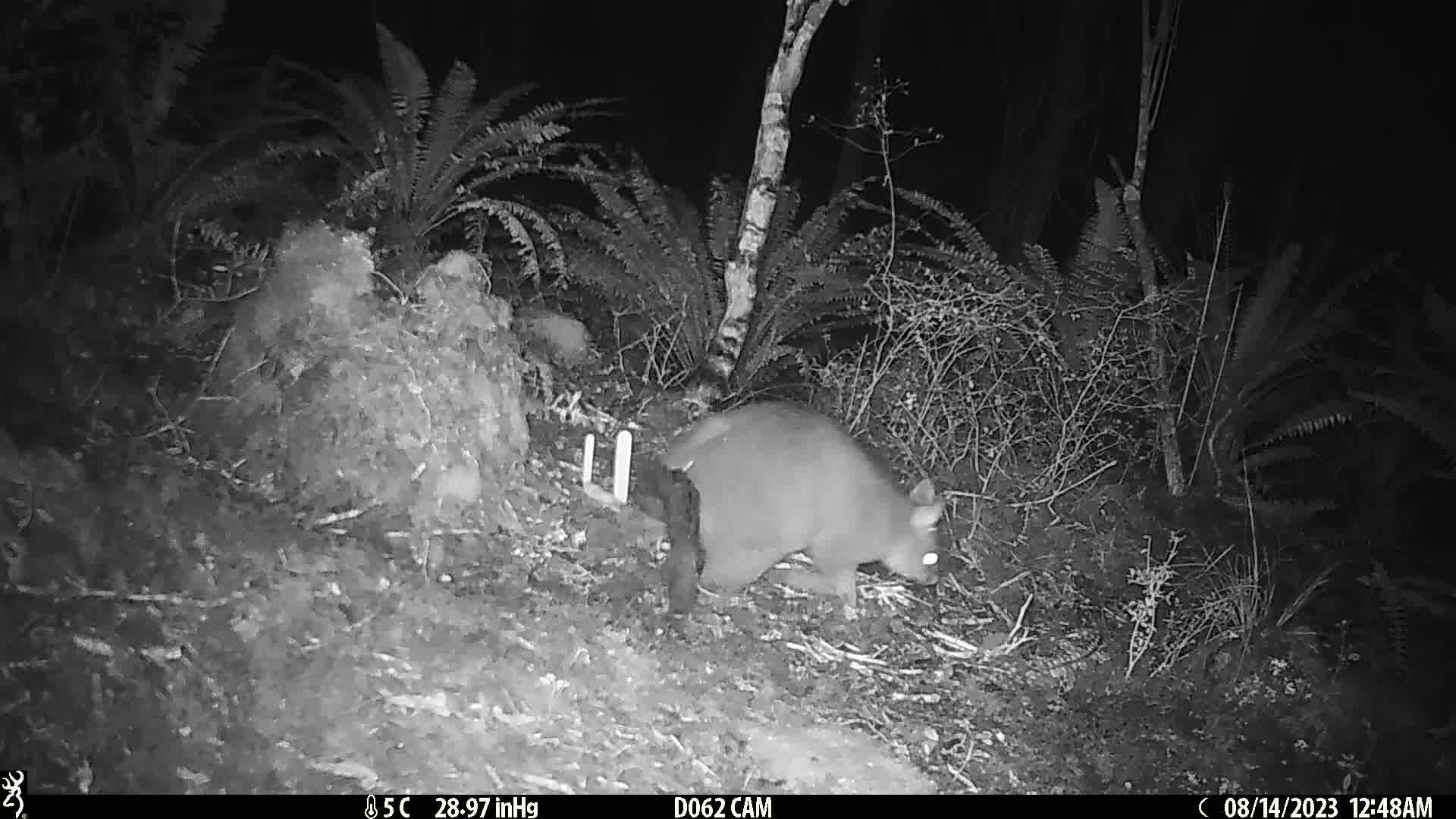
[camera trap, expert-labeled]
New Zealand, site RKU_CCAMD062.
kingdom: Animalia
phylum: Chordata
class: Mammalia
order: Diprotodontia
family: Phalangeridae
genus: Trichosurus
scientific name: Trichosurus vulpecula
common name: common brushtail possum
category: possum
Possum (common brushtail possum) (Trichosurus vulpecula).